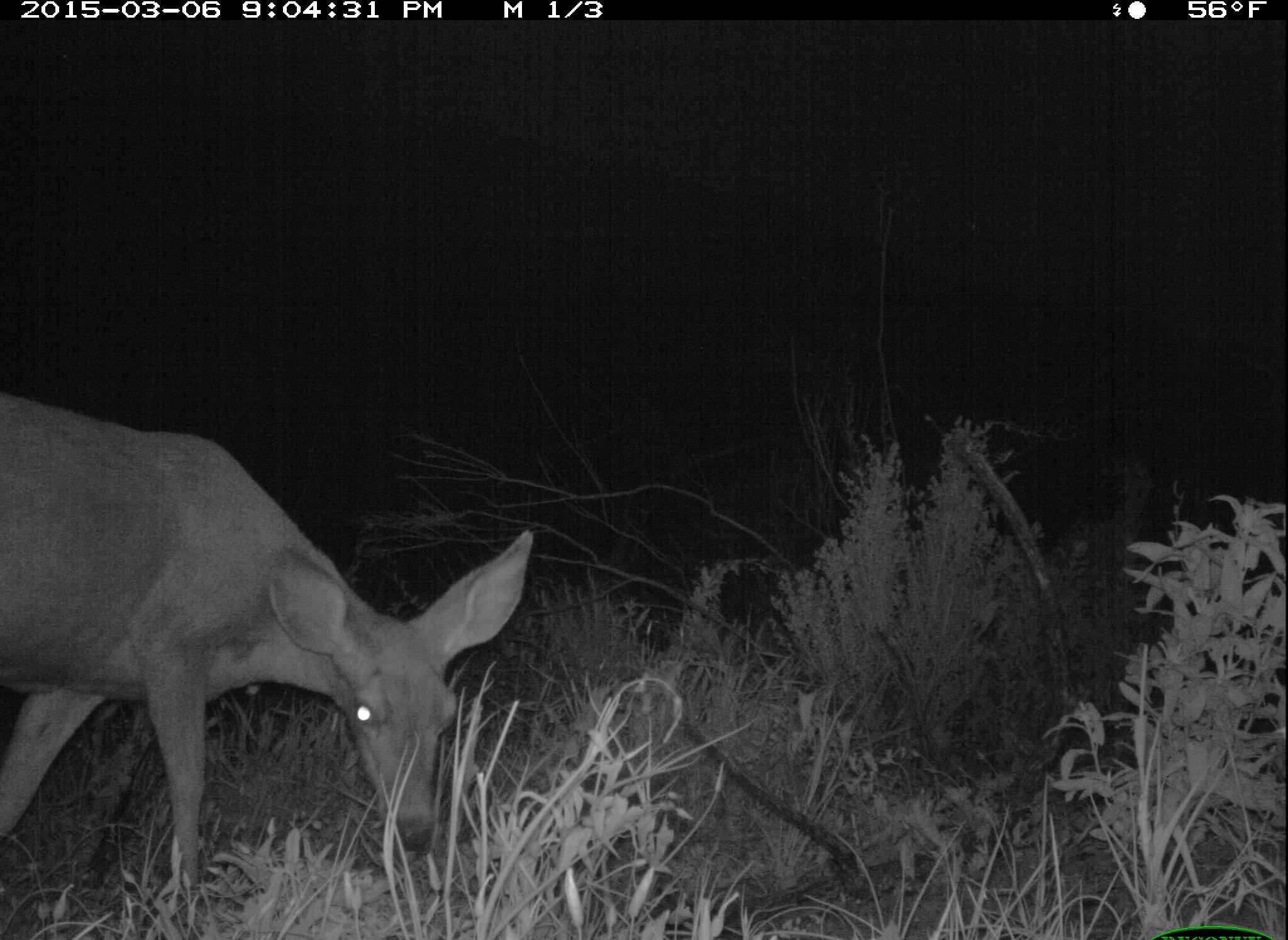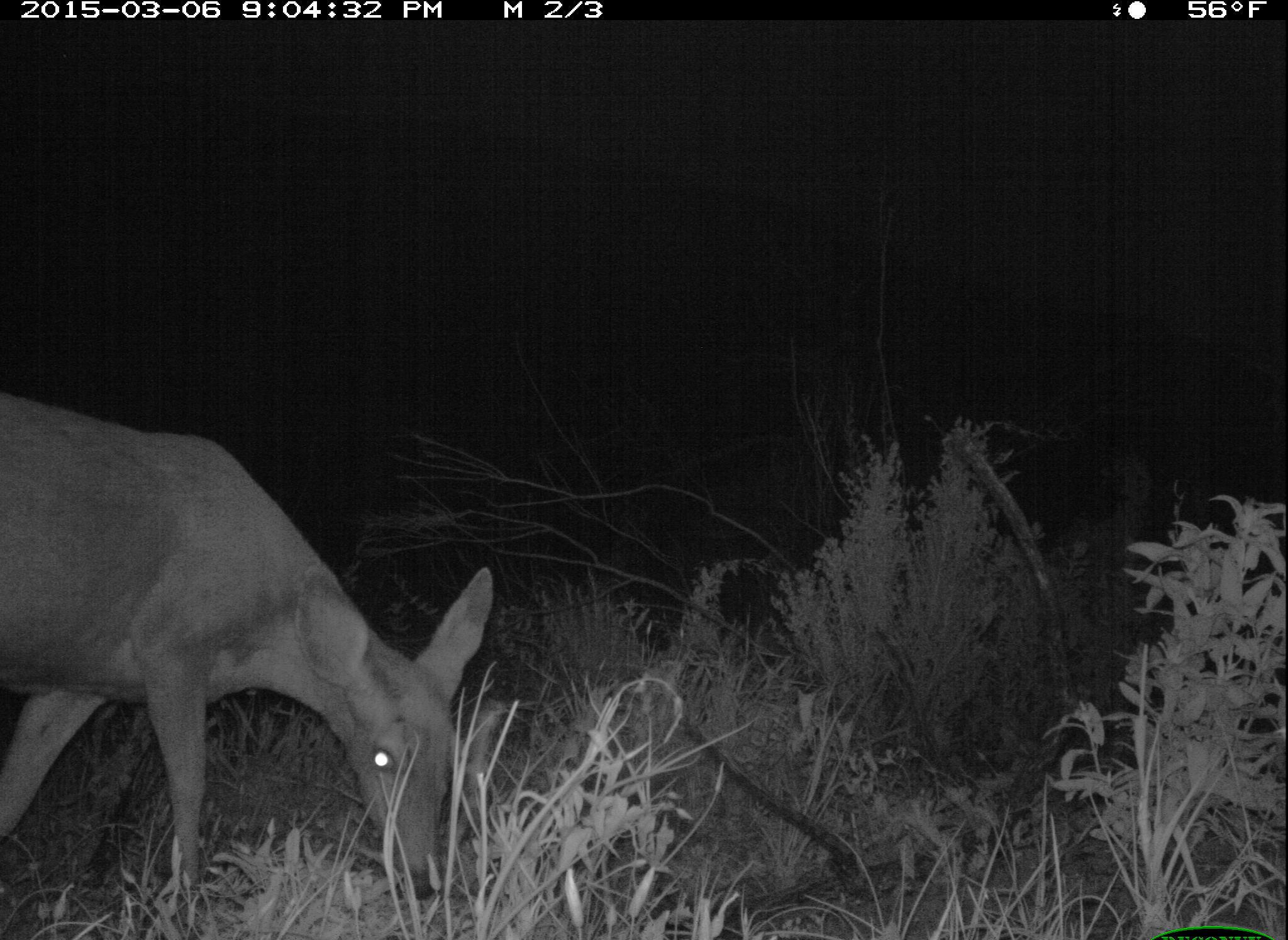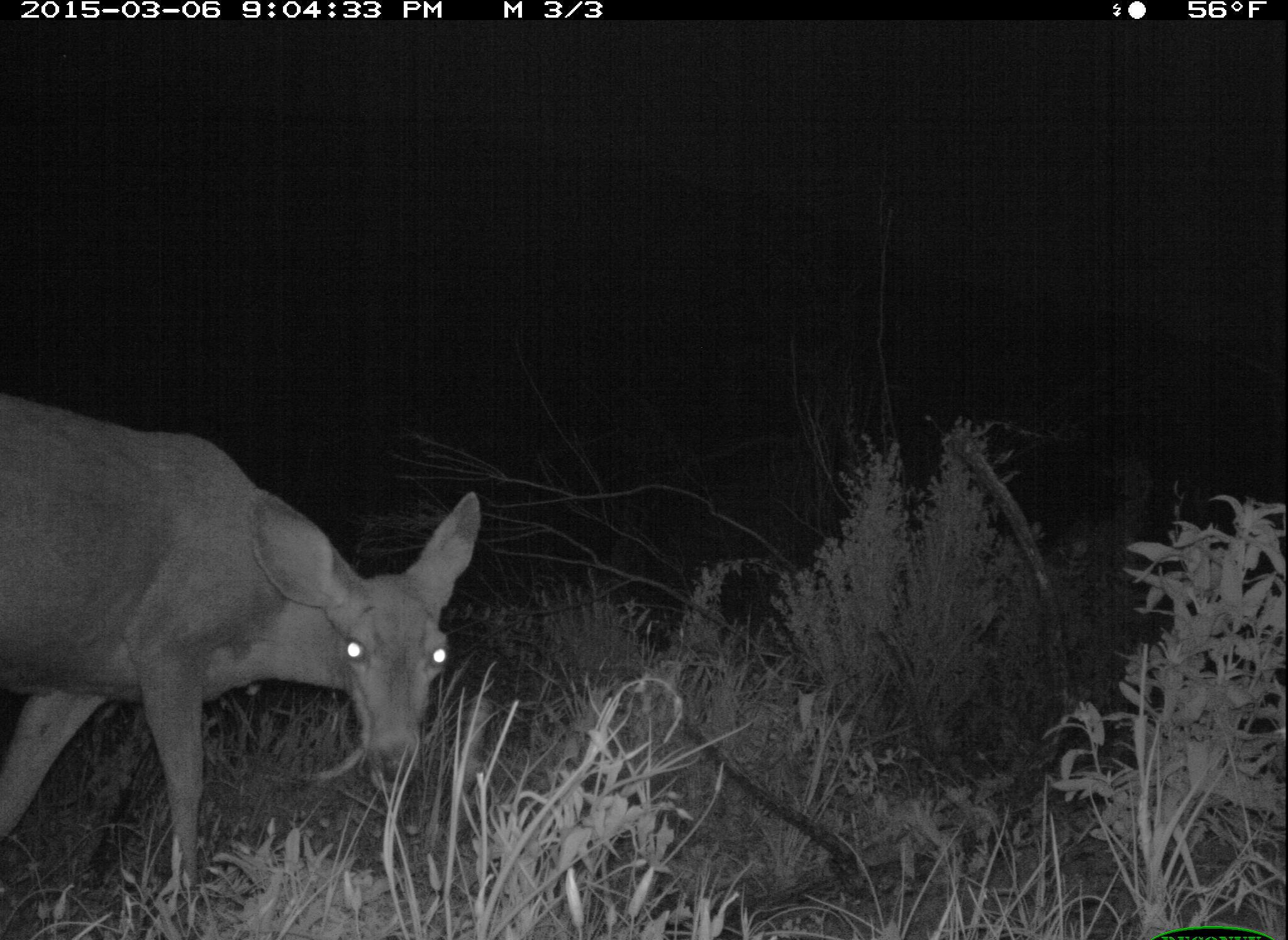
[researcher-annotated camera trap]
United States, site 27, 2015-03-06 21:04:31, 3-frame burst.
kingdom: Animalia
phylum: Chordata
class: Mammalia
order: Artiodactyla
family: Cervidae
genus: Odocoileus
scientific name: Odocoileus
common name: deer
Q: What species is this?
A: Deer (Odocoileus).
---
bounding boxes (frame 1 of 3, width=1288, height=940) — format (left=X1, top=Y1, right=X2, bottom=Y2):
deer: (left=0, top=388, right=538, bottom=940)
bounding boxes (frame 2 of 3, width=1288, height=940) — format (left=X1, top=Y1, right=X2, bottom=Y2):
deer: (left=0, top=391, right=497, bottom=940)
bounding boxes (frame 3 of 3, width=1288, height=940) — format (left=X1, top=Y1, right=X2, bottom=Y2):
deer: (left=0, top=393, right=483, bottom=931)